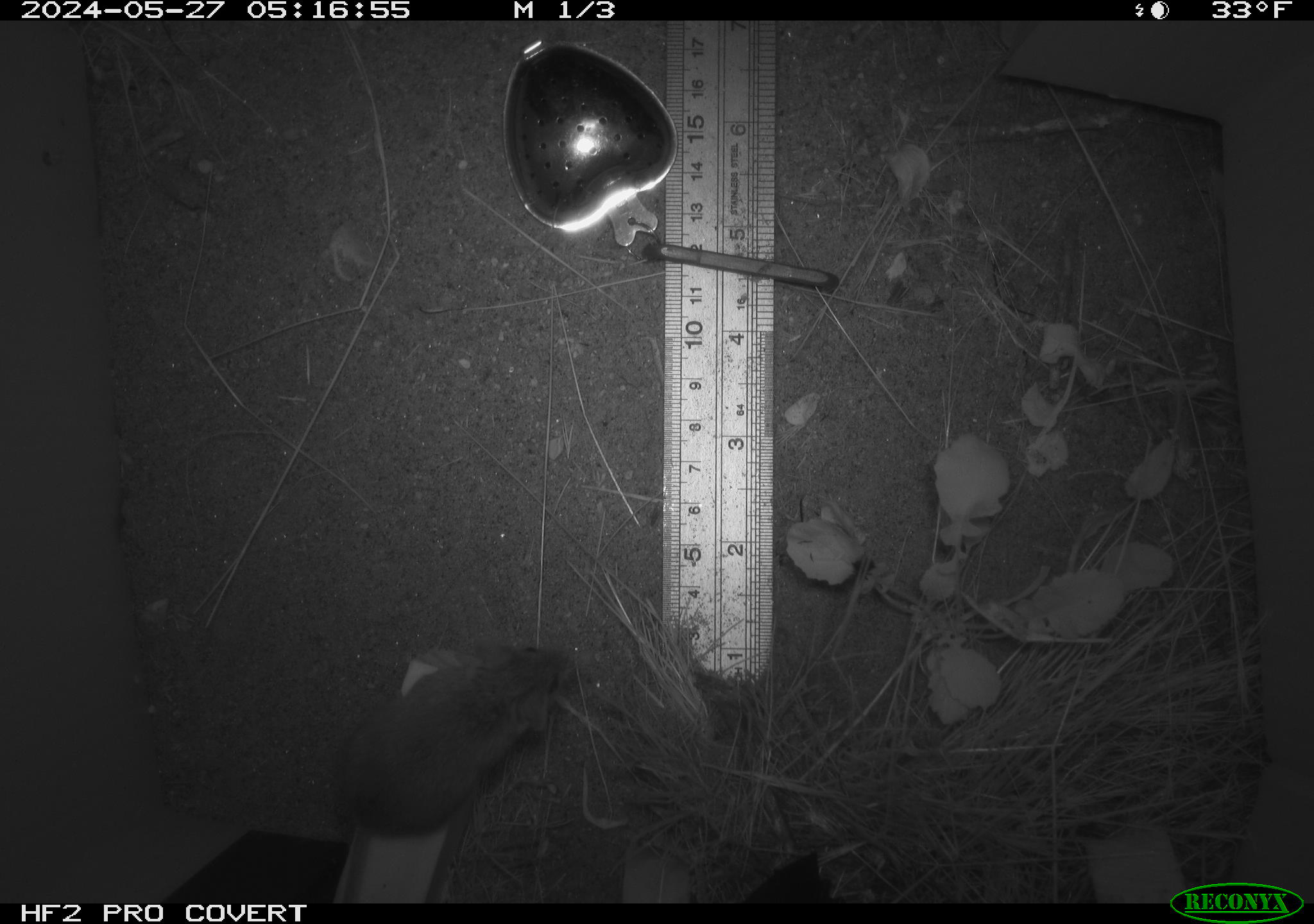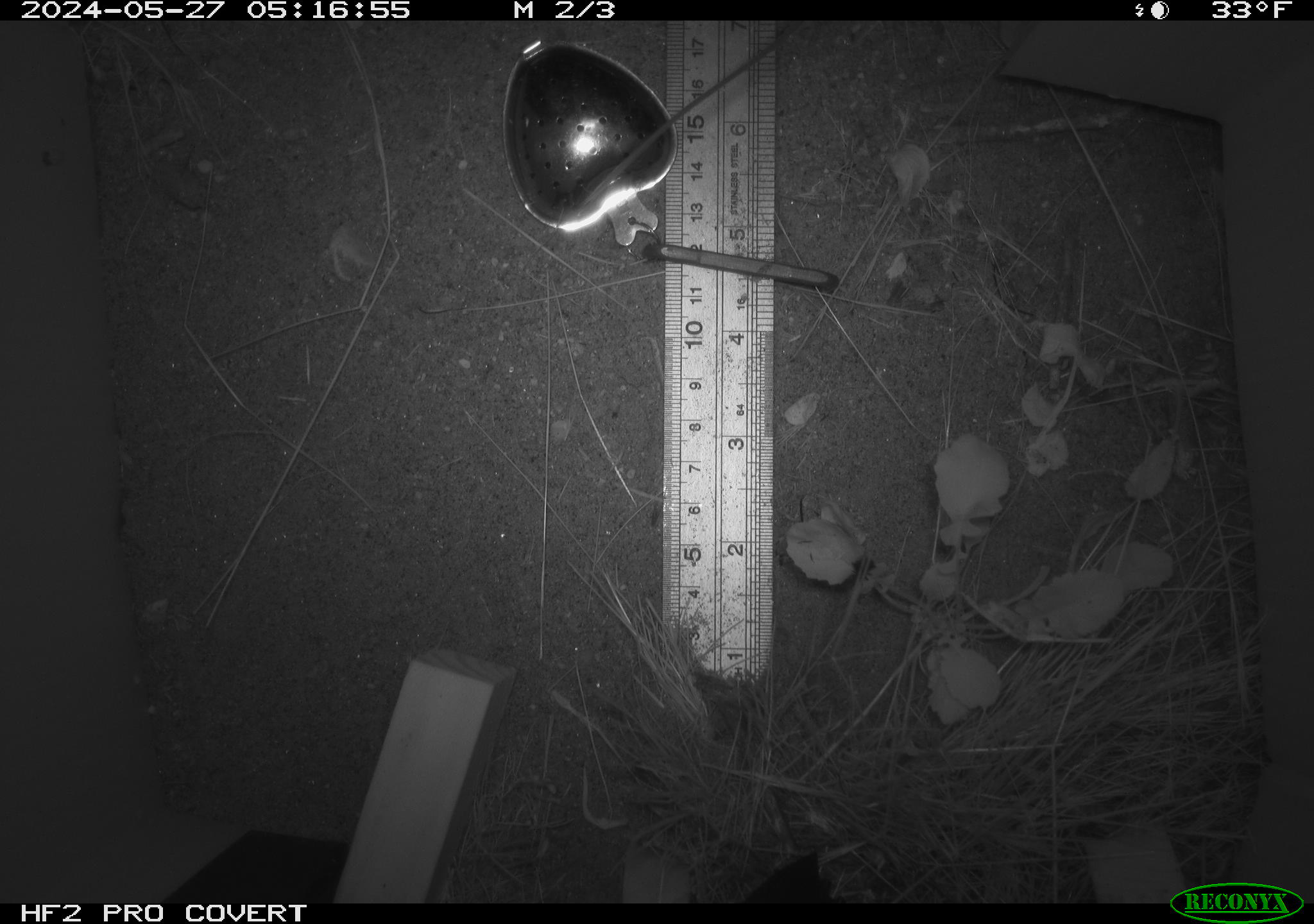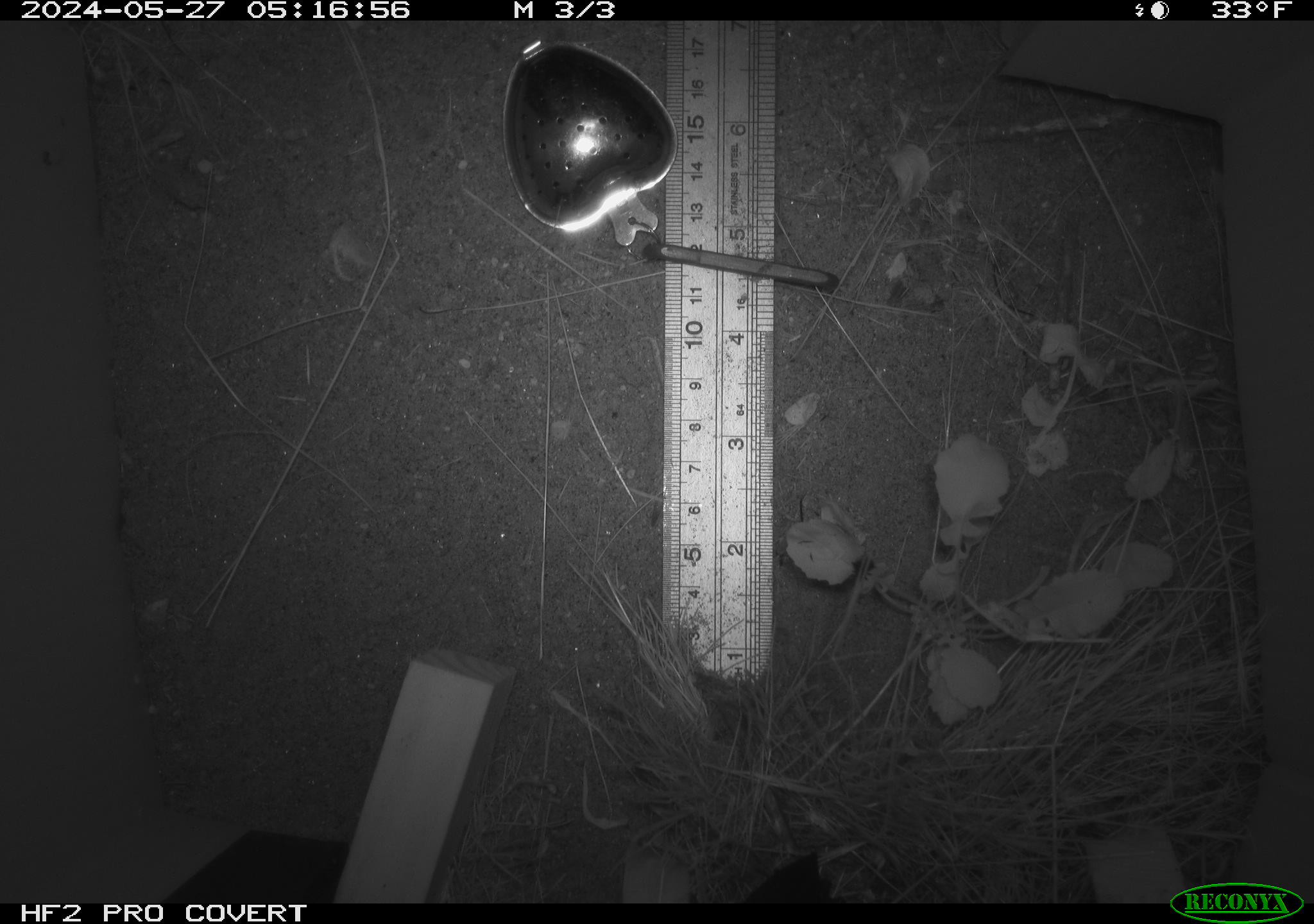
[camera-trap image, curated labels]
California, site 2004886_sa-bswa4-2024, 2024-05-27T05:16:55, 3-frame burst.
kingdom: Animalia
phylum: Chordata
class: Mammalia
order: Rodentia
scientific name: Rodentia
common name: rodent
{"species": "rodent (Rodentia)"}